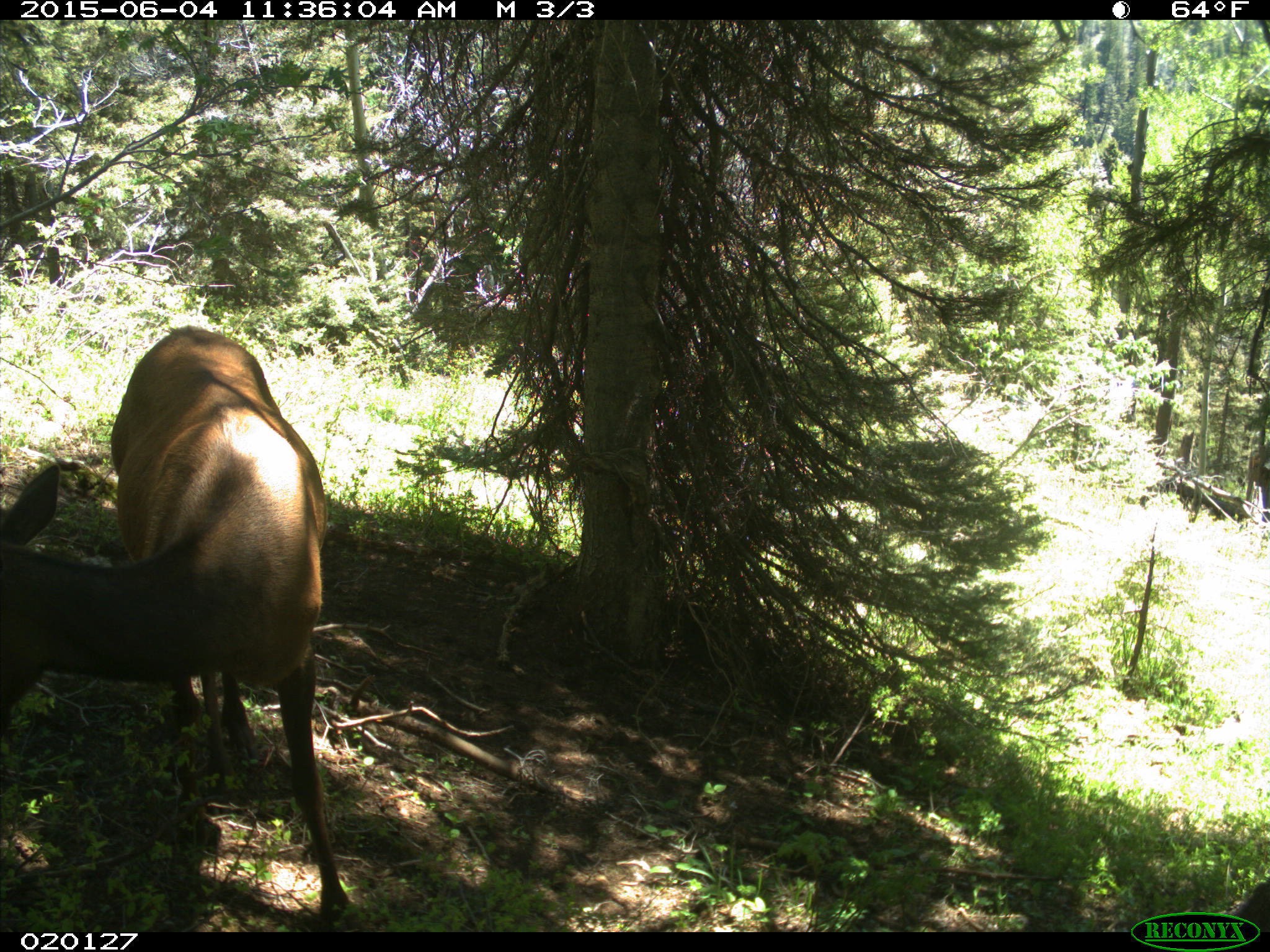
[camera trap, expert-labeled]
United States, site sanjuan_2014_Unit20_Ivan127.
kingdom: Animalia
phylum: Chordata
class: Mammalia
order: Artiodactyla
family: Cervidae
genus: Cervus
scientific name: Cervus elaphus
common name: red deer